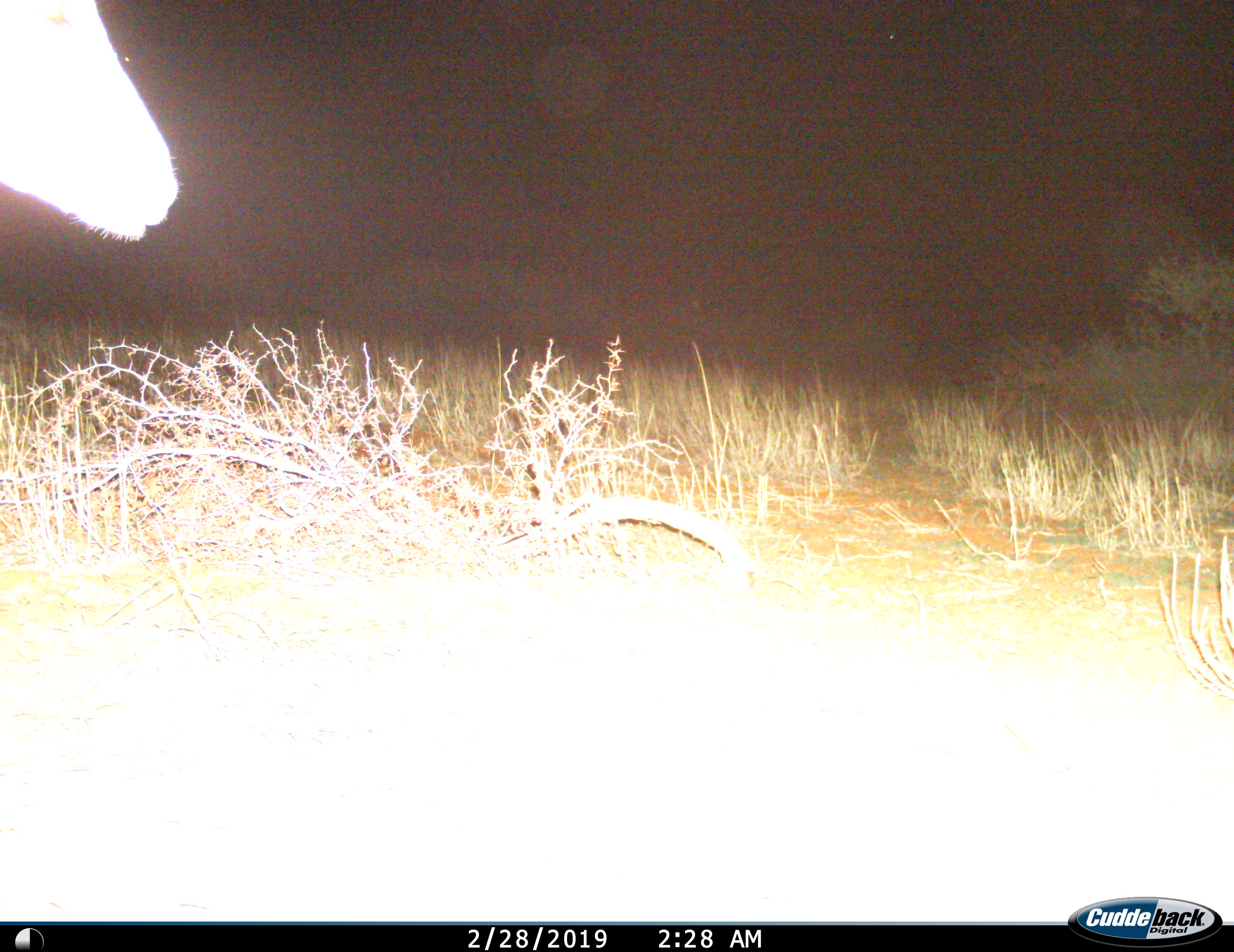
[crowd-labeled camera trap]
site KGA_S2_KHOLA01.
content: unidentified animal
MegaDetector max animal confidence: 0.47